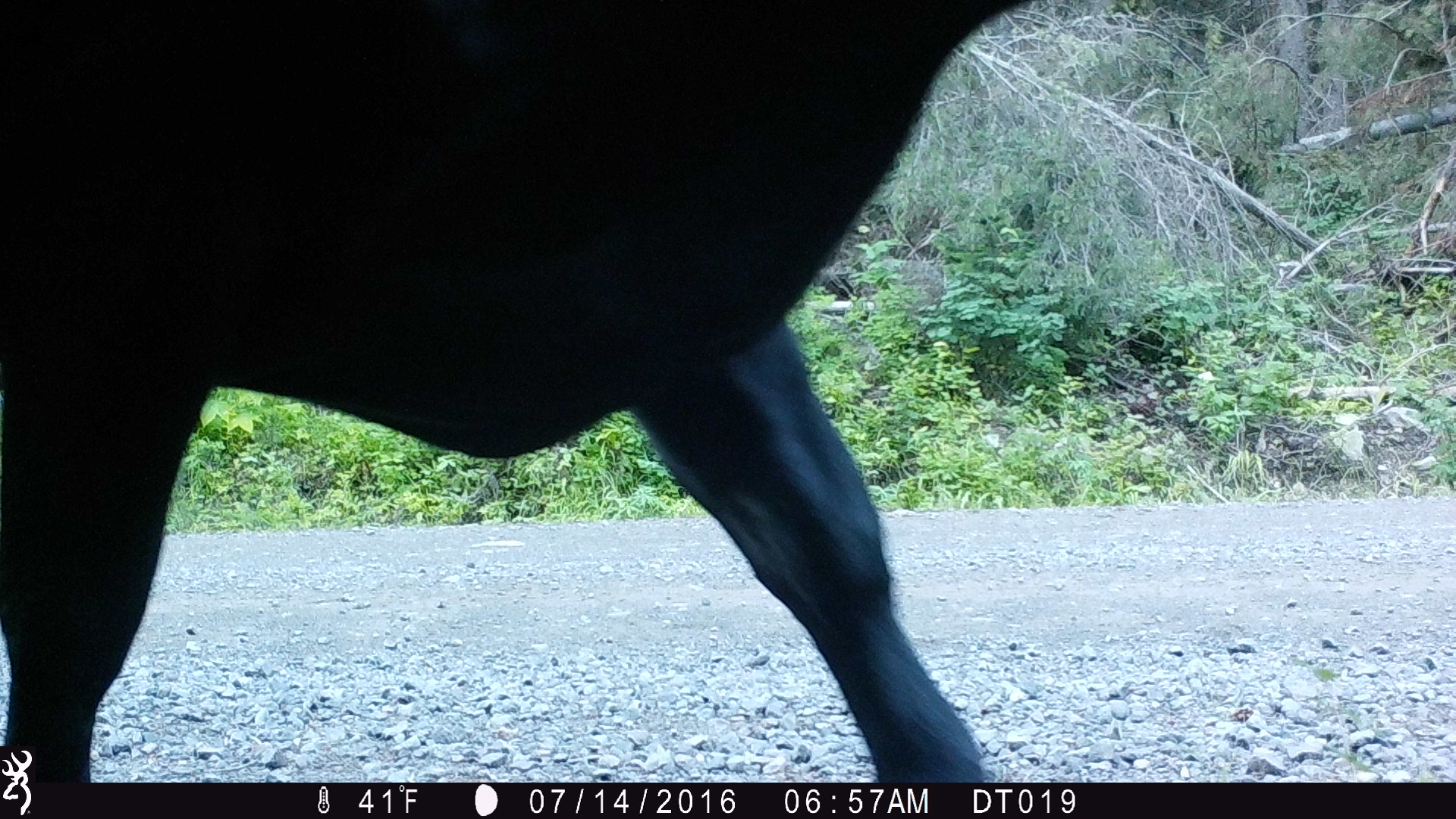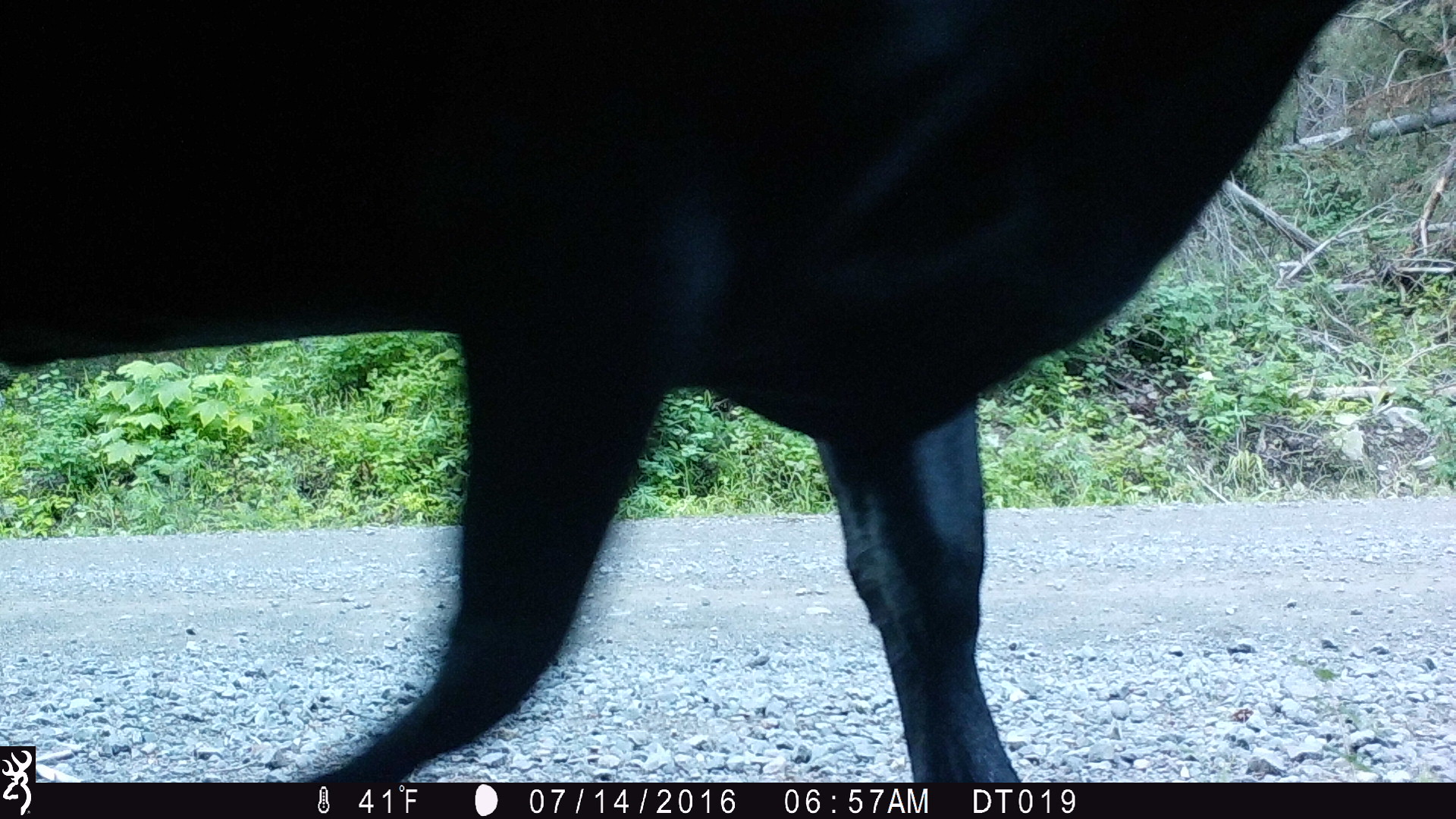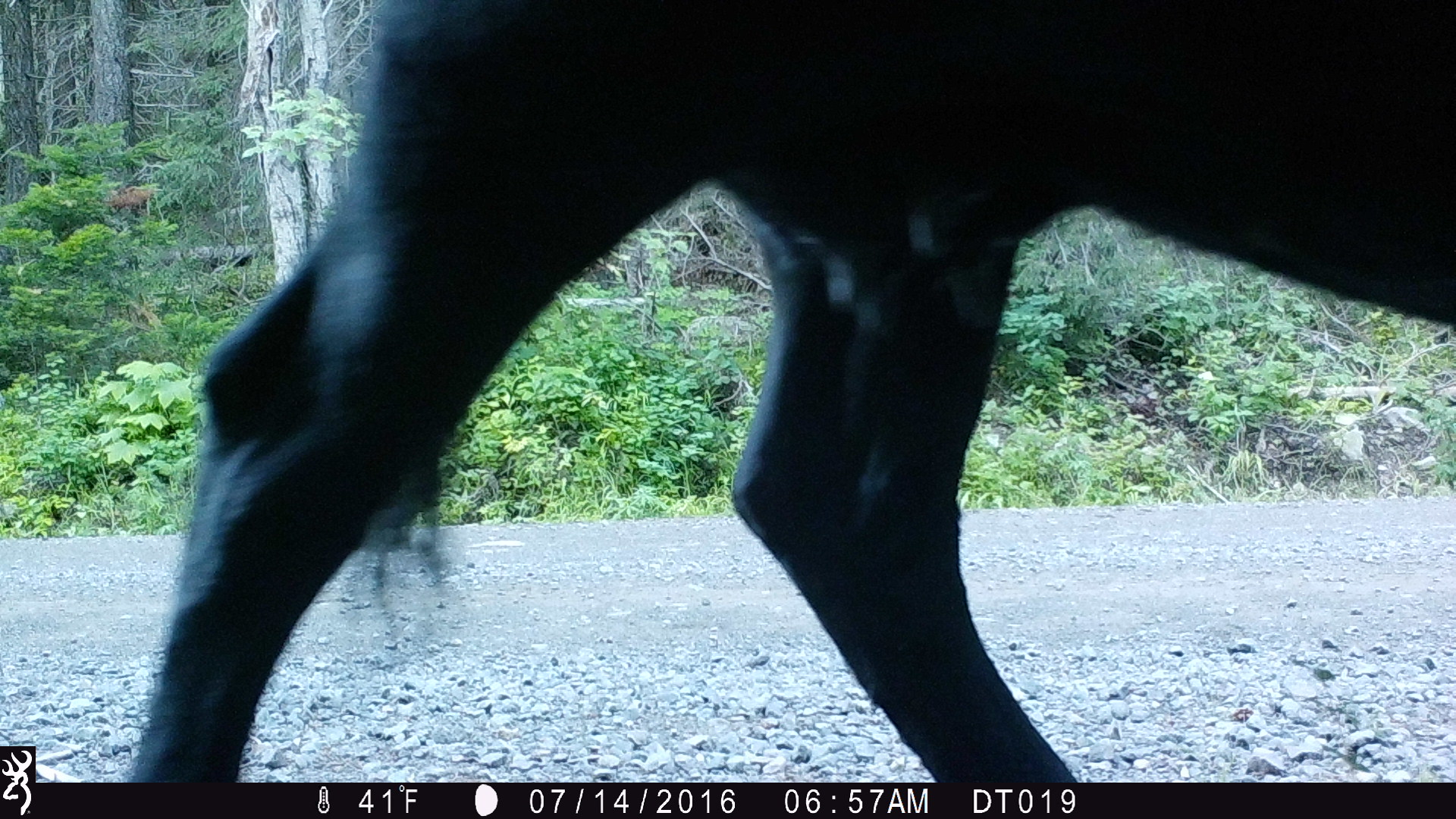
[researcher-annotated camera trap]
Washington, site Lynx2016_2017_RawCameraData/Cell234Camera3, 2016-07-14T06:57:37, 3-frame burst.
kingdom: Animalia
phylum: Chordata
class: Mammalia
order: Artiodactyla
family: Bovidae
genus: Bos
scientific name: Bos taurus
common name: domestic cattle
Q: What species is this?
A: Domestic cattle (Bos taurus).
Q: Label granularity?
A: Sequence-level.